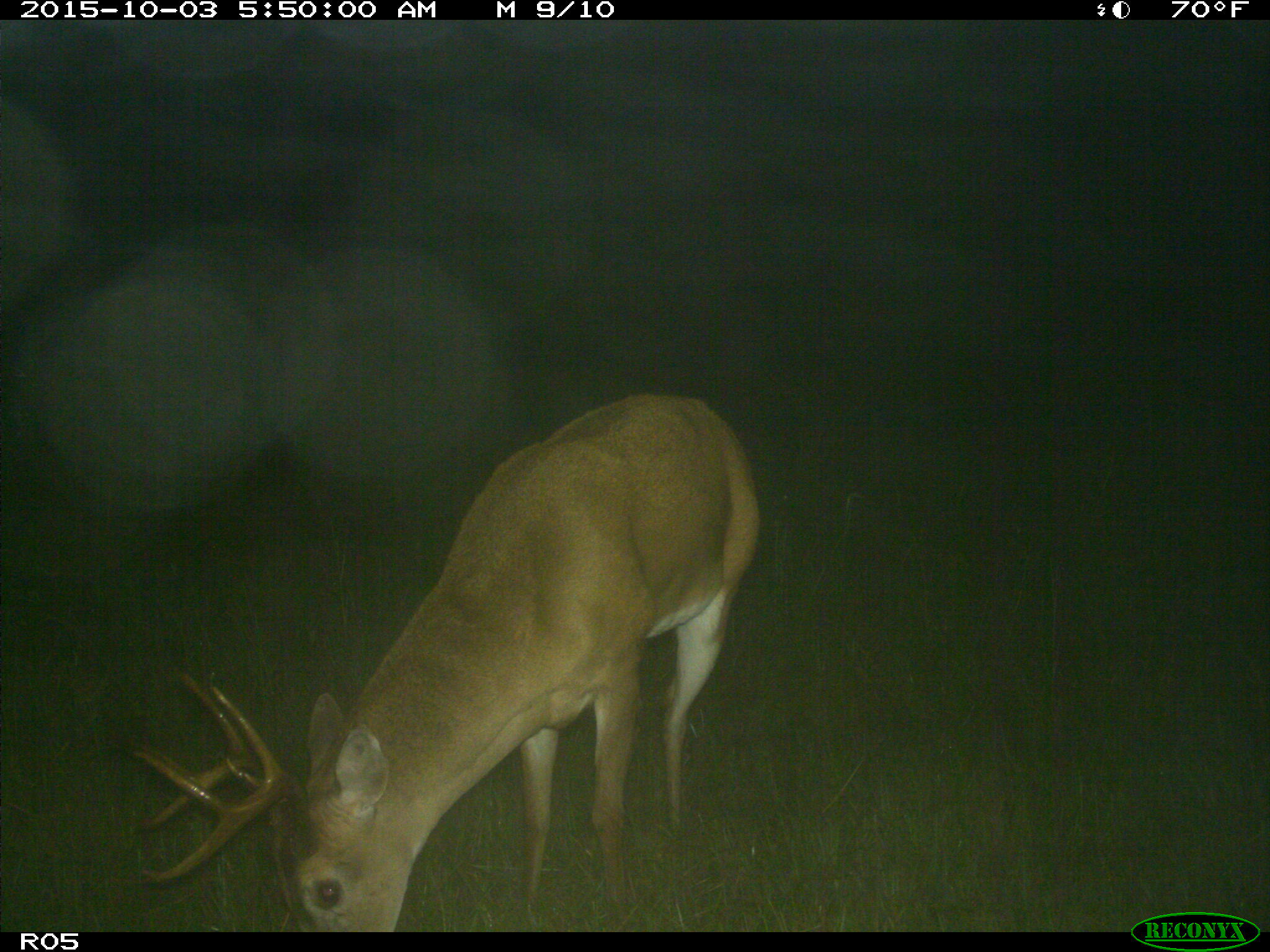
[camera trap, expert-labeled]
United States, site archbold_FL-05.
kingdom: Animalia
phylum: Chordata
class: Mammalia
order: Artiodactyla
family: Cervidae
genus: Odocoileus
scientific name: Odocoileus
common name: deer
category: unidentified deer